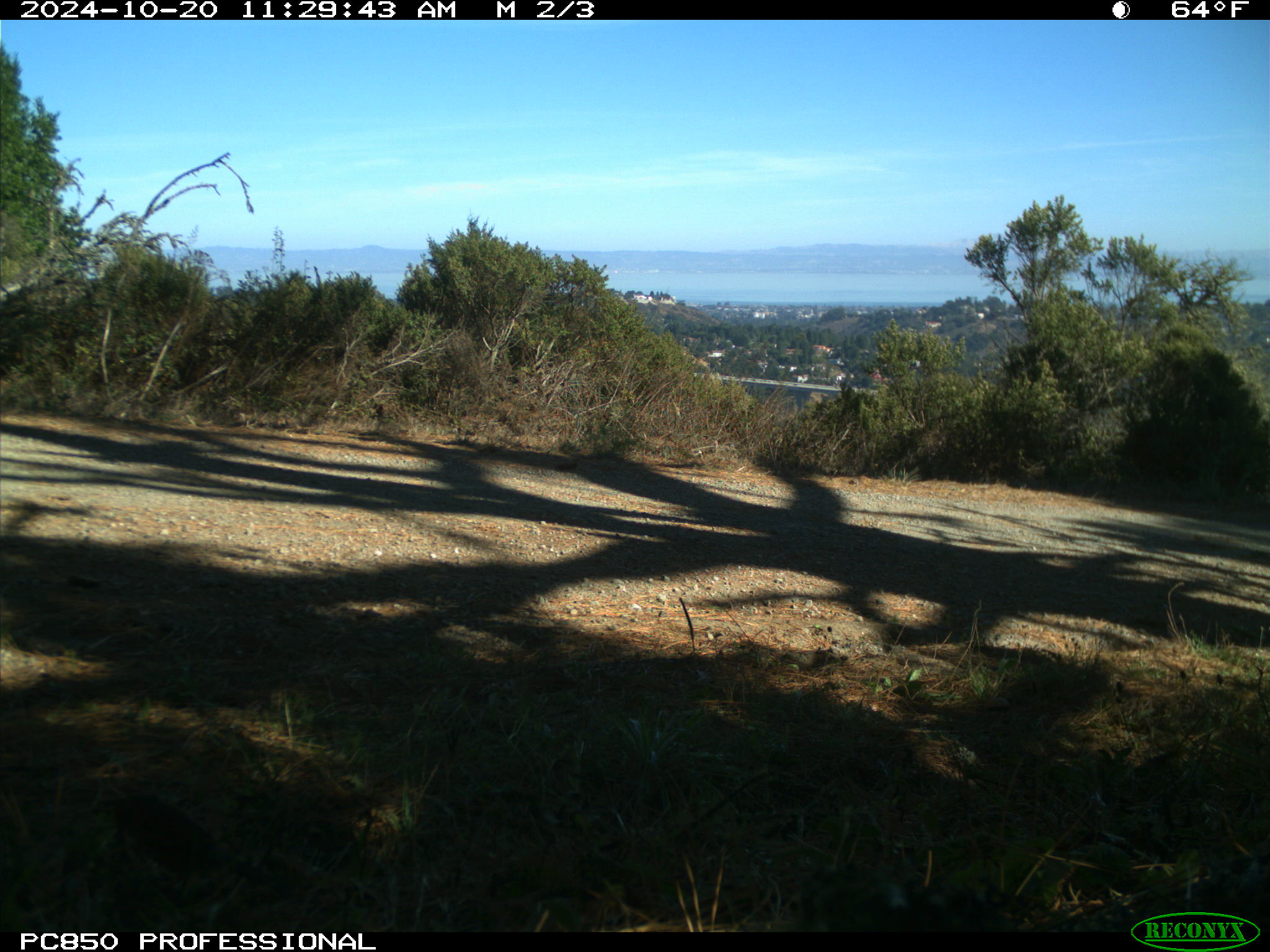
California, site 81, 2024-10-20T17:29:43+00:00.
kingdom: Animalia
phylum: Chordata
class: Aves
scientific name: Aves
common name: bird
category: unknown bird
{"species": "unknown bird (bird) (Aves)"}